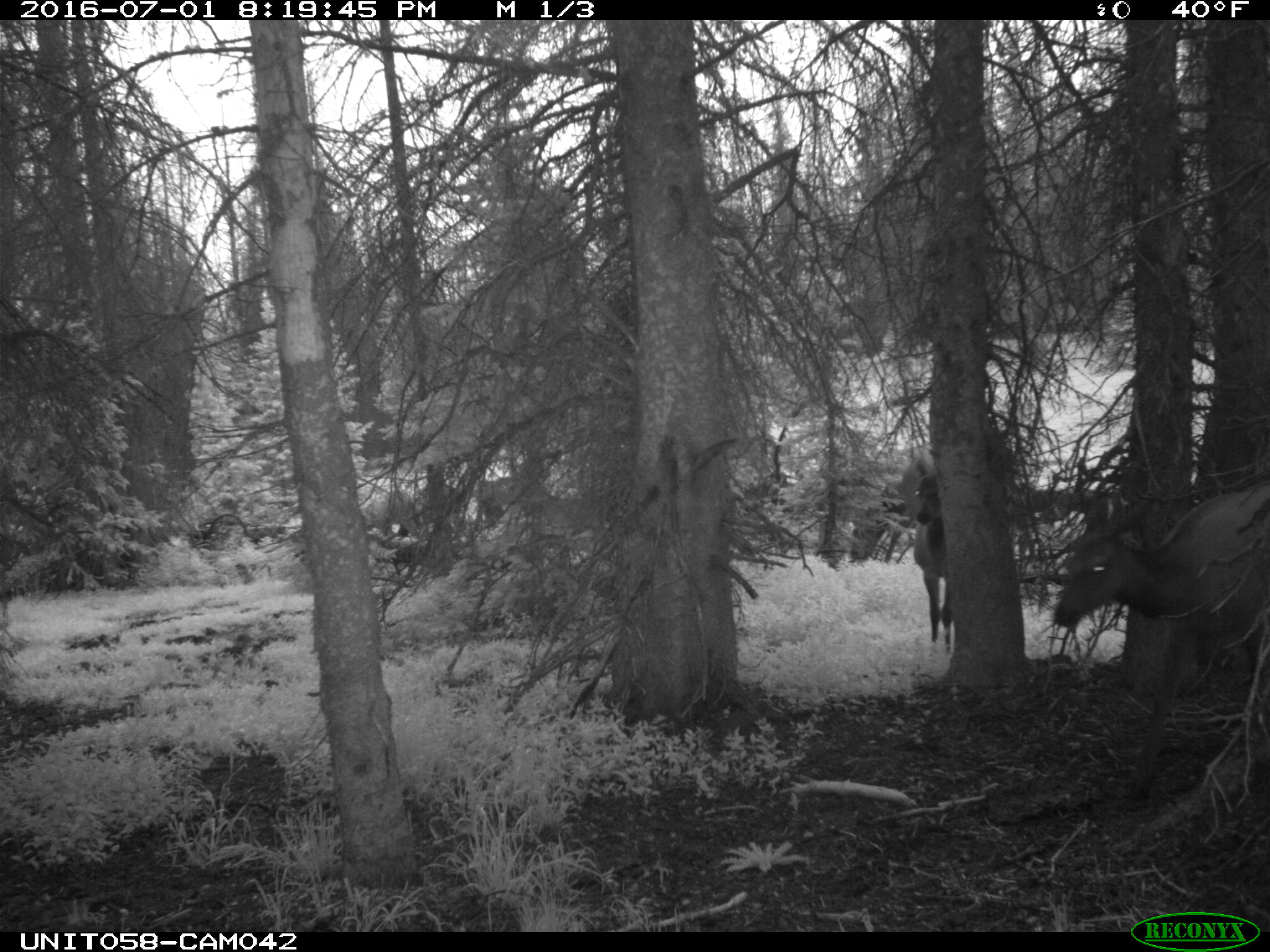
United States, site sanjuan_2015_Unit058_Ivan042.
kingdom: Animalia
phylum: Chordata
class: Mammalia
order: Artiodactyla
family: Cervidae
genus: Cervus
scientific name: Cervus elaphus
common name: red deer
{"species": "Cervus elaphus (red deer)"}